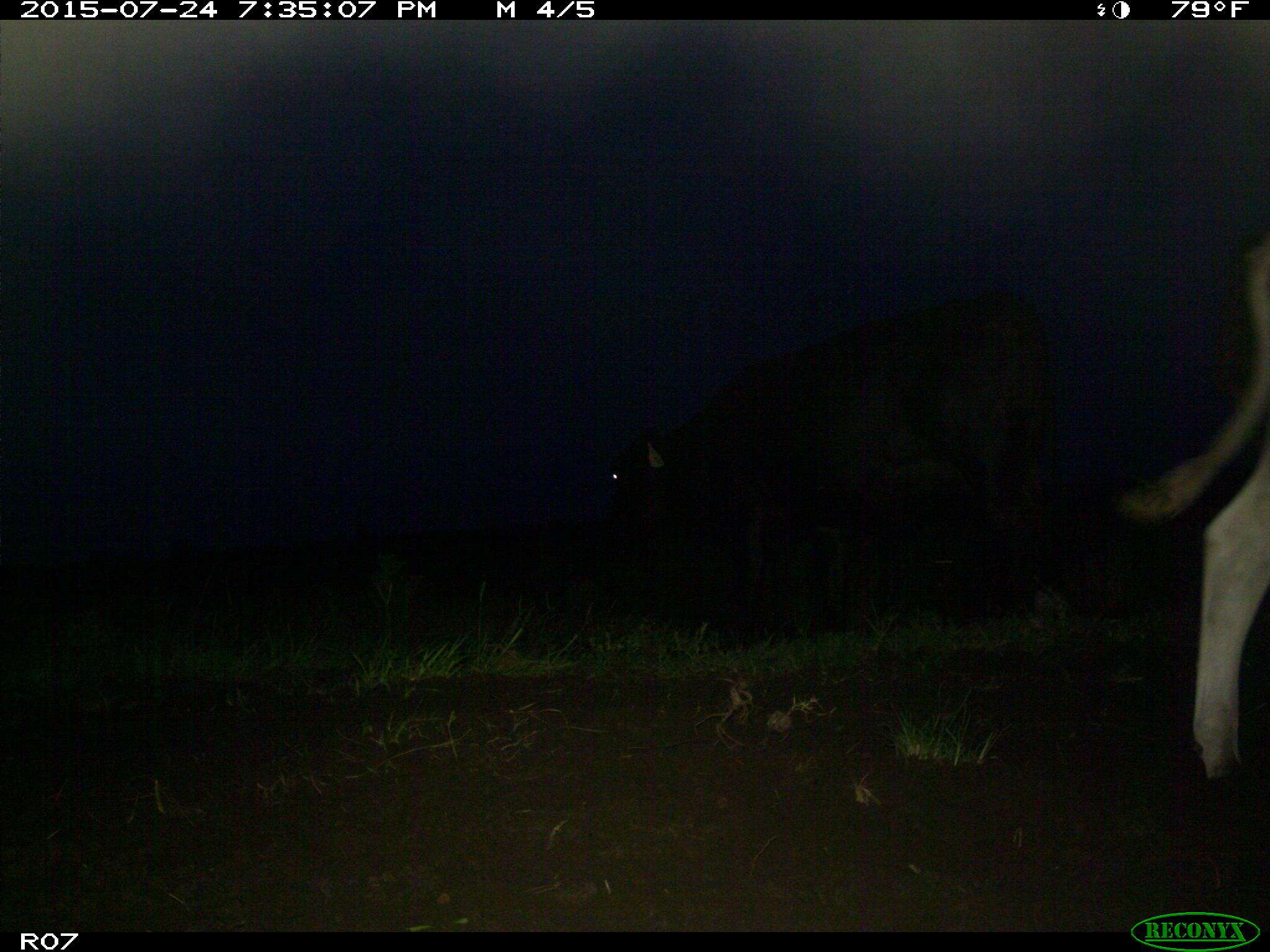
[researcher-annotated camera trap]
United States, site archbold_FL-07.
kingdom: Animalia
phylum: Chordata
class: Mammalia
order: Artiodactyla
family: Bovidae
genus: Bos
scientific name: Bos taurus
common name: domestic cow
Bos taurus (domestic cow).